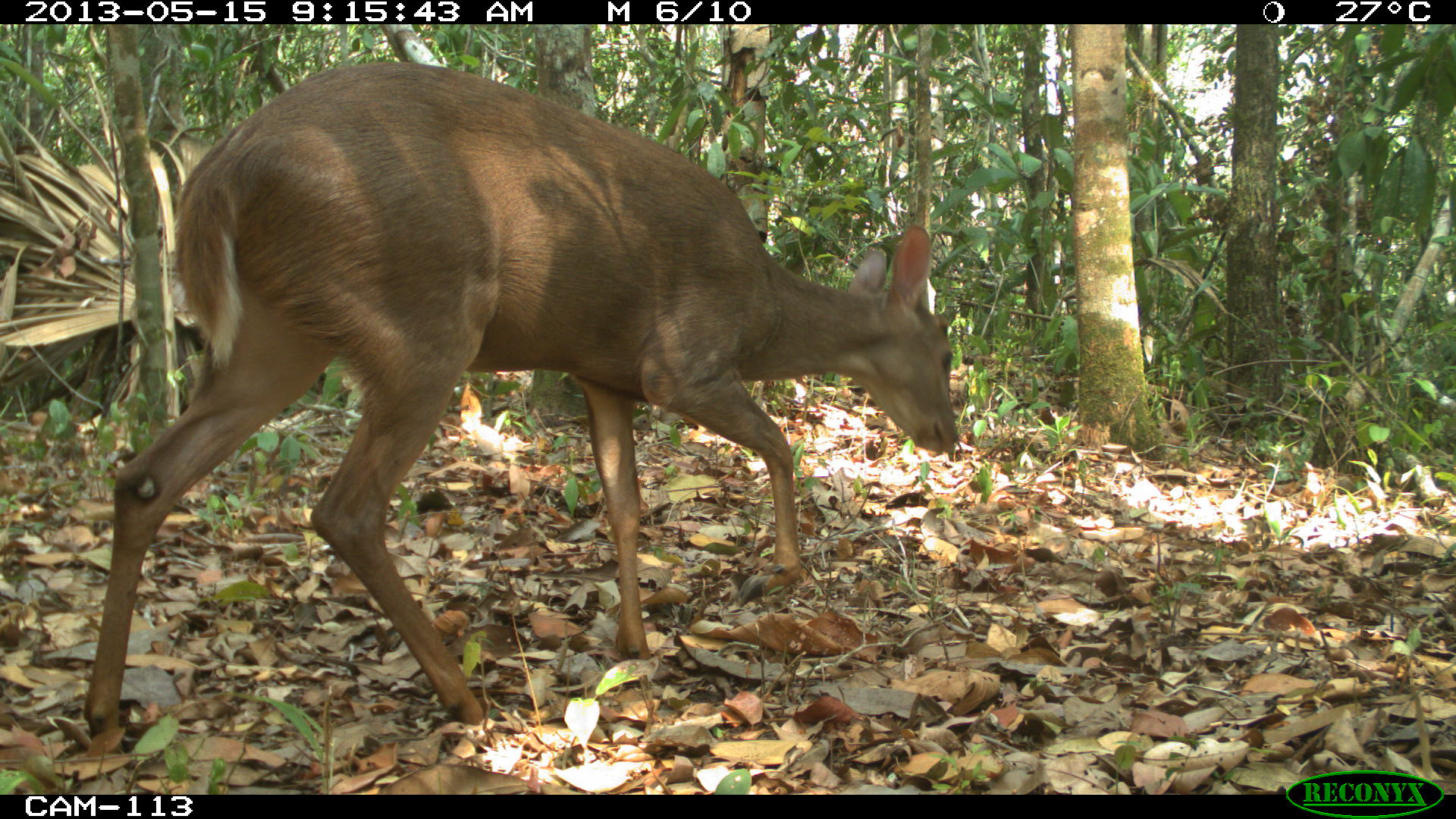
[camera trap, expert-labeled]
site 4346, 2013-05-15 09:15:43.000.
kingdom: Animalia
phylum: Chordata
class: Mammalia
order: Artiodactyla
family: Cervidae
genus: Odocoileus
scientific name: Odocoileus pandora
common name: yucatán brown brocket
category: mazama pandora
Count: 1.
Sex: female.